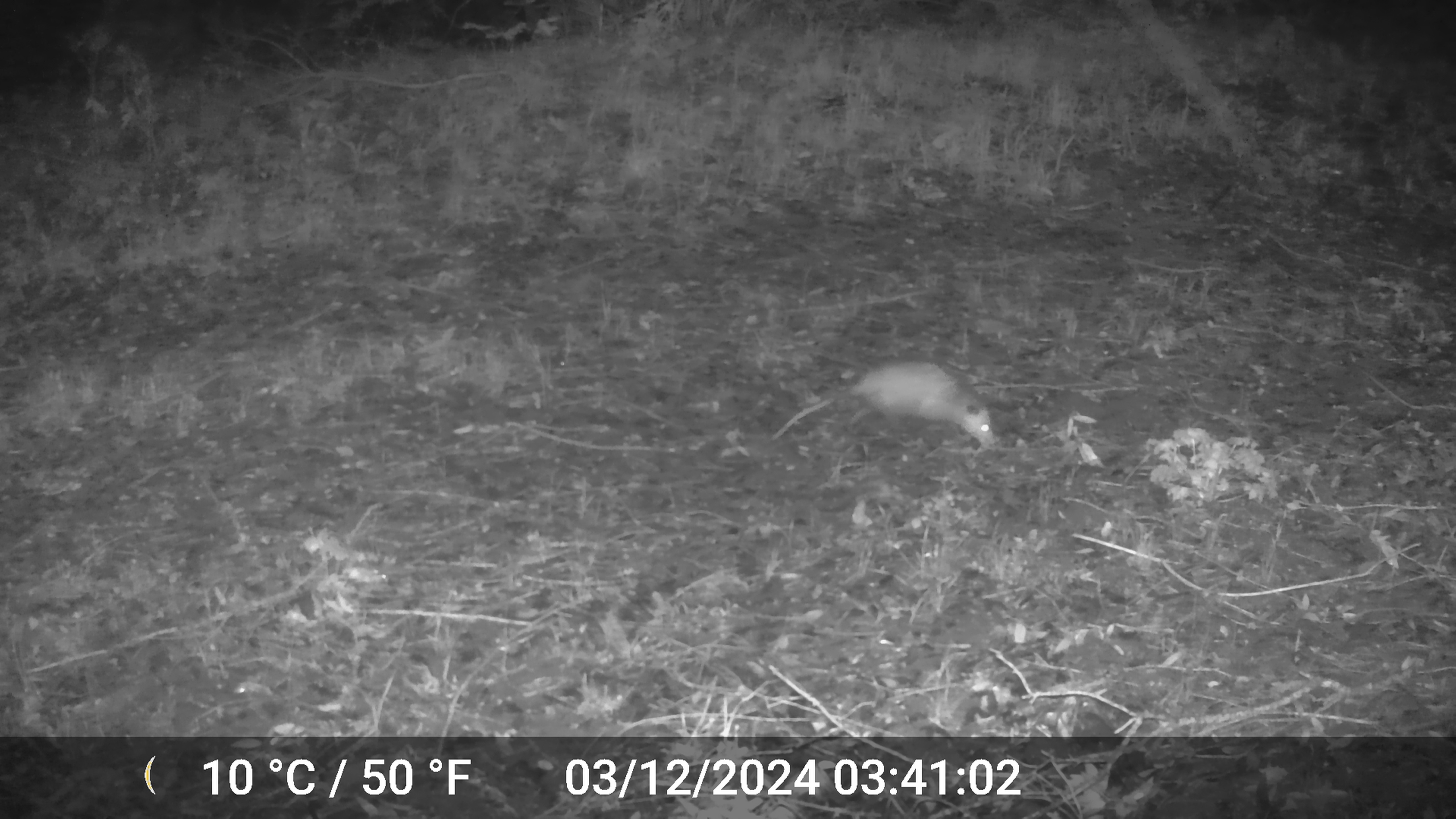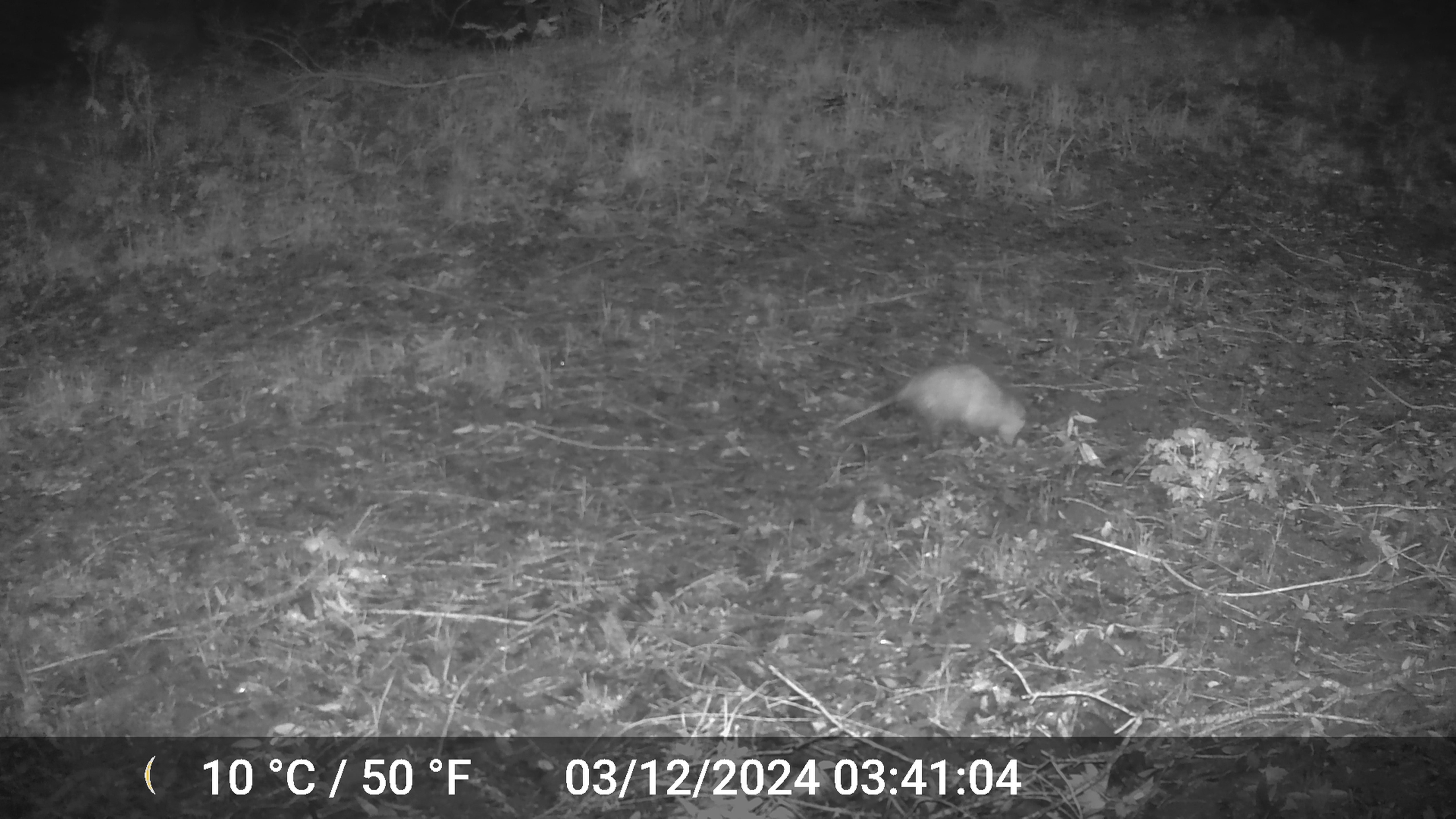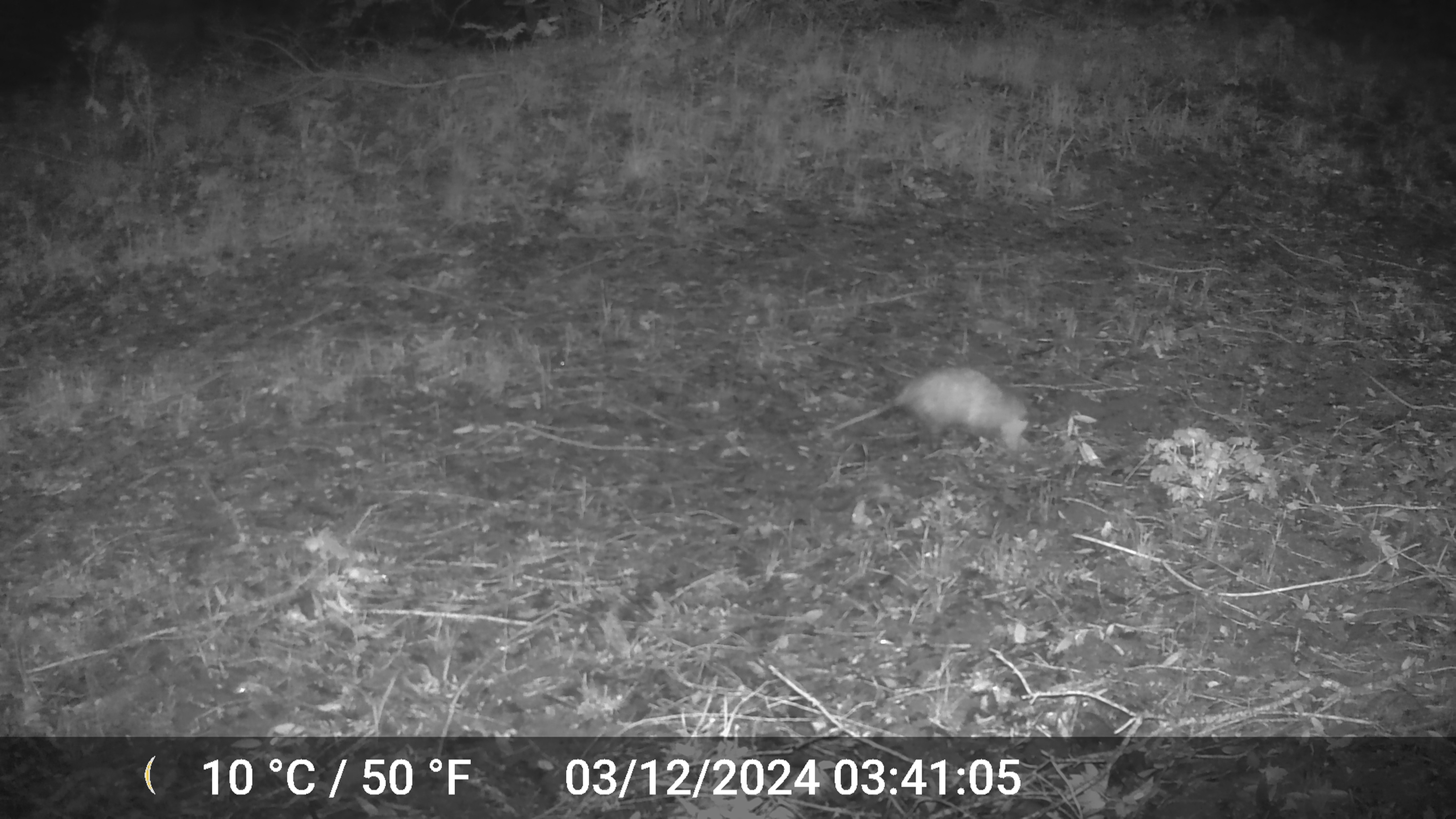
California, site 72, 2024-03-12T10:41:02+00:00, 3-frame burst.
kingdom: Animalia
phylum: Chordata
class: Mammalia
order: Didelphimorphia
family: Didelphidae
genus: Didelphis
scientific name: Didelphis virginiana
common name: virginia opossum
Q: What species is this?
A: Virginia opossum (Didelphis virginiana).